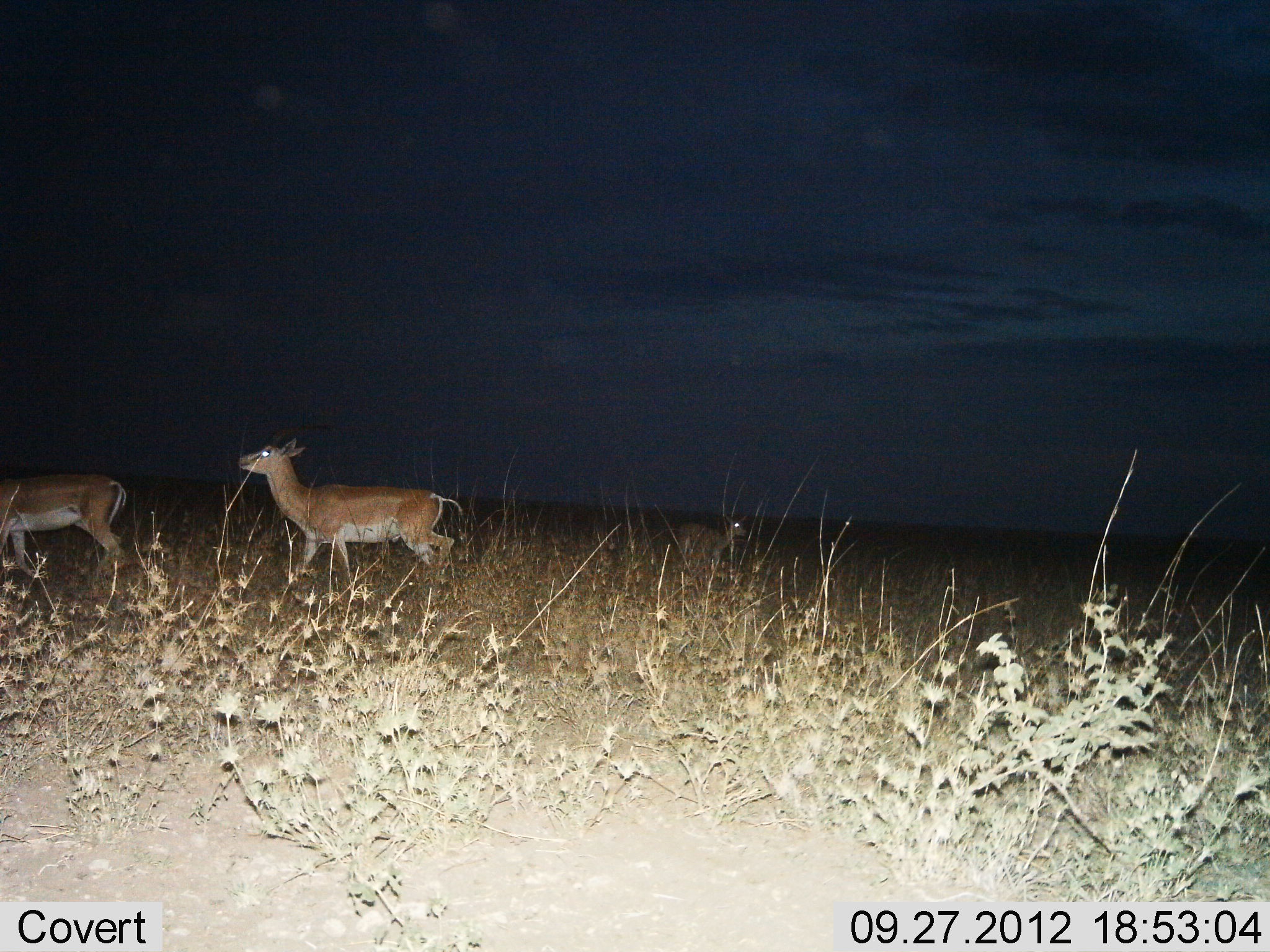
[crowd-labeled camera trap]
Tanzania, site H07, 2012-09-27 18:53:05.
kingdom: Animalia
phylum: Chordata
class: Mammalia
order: Artiodactyla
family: Bovidae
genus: Nanger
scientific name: Nanger granti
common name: grant's gazelle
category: gazellegrants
Gazellegrants (grant's gazelle) (Nanger granti), count 3. Behavior (volunteer vote fractions): standing 50%, resting 0%, moving 60%, interacting 0%. Young present (vote fraction): 0%. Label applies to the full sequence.